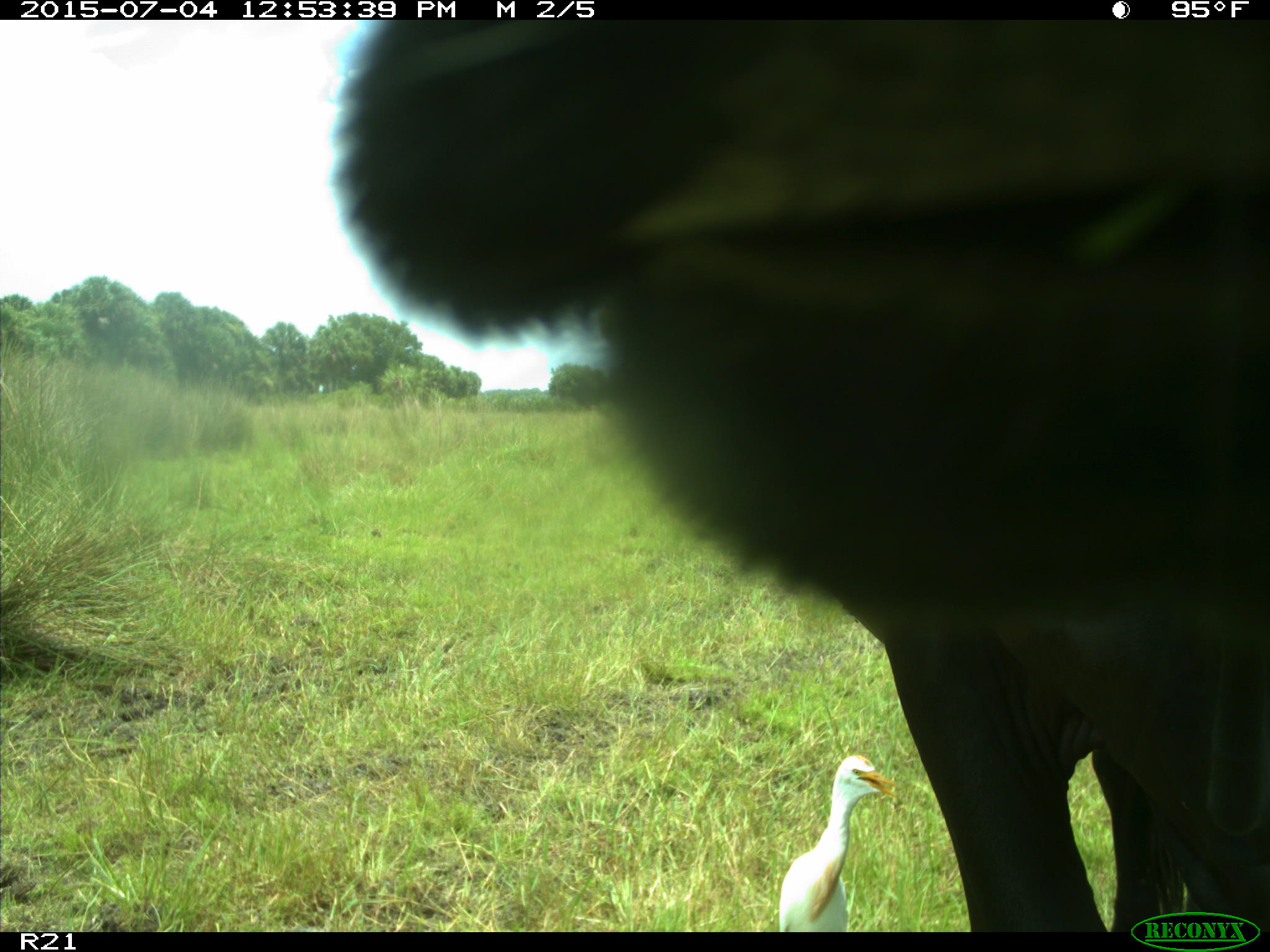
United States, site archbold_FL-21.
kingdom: Animalia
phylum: Chordata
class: Mammalia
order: Artiodactyla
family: Bovidae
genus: Bos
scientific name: Bos taurus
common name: domestic cow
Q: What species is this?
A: Bos taurus (domestic cow).